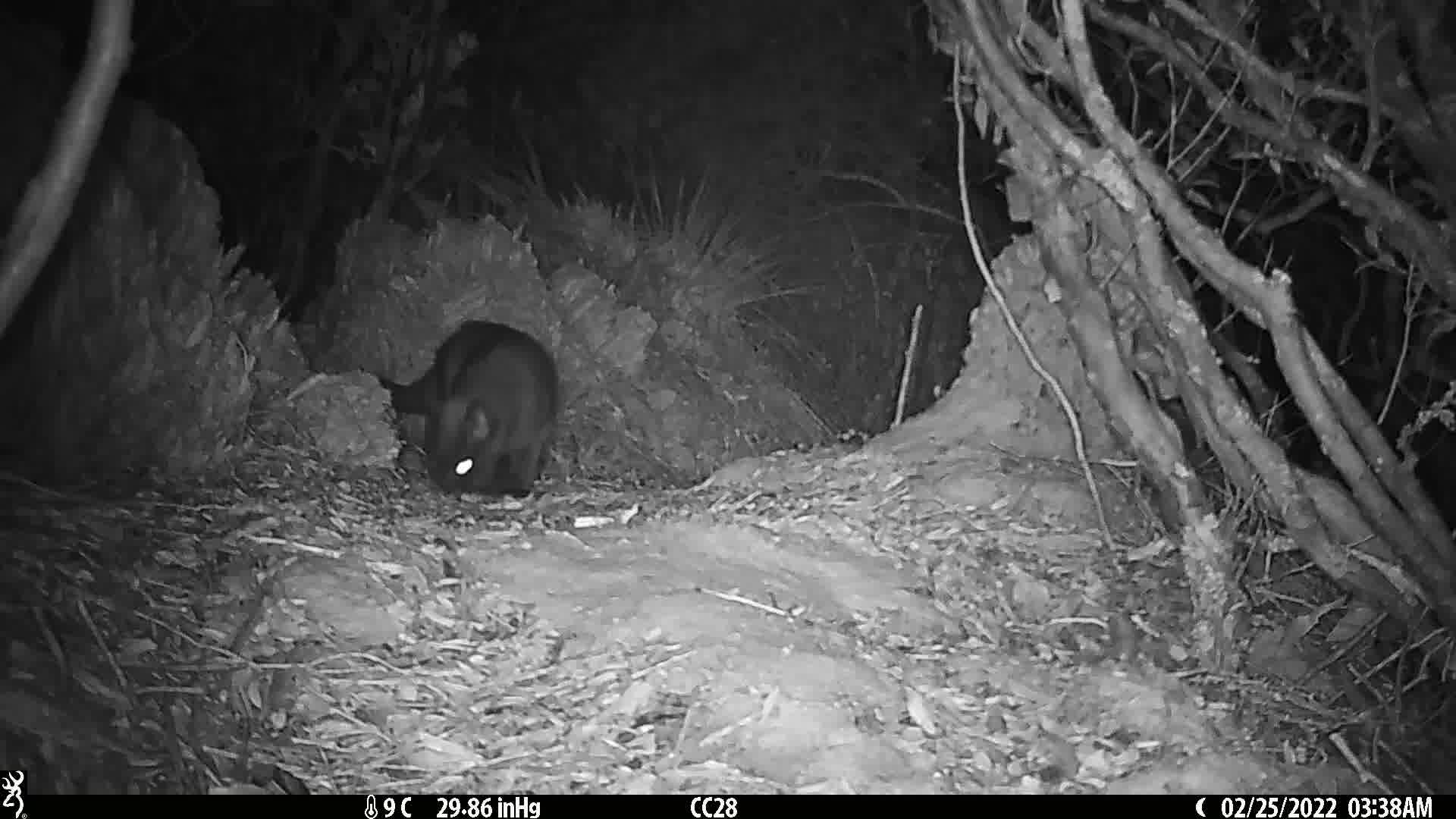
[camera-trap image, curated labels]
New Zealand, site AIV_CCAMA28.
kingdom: Animalia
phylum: Chordata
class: Mammalia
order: Carnivora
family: Felidae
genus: Felis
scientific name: Felis catus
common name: domestic cat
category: cat